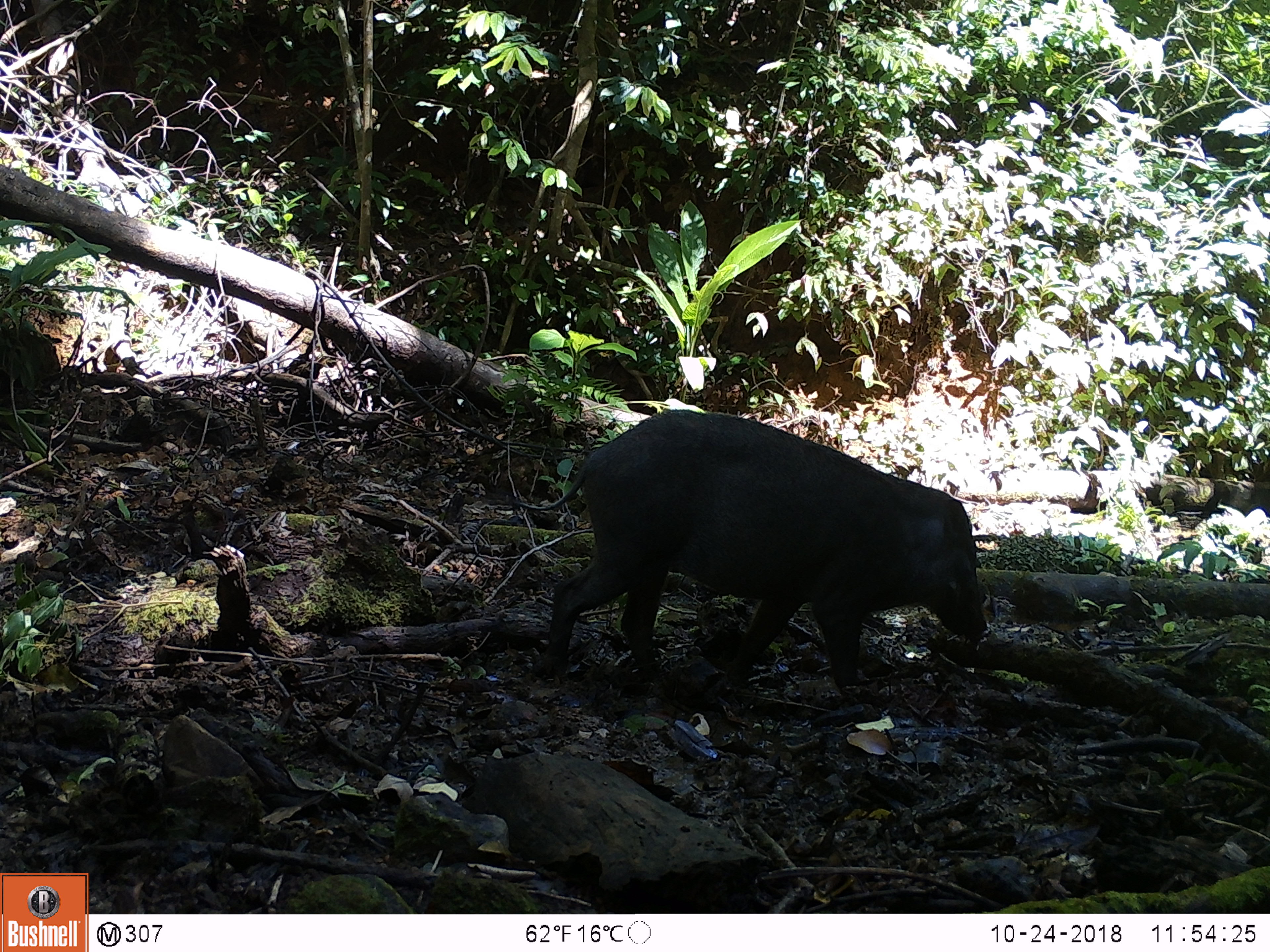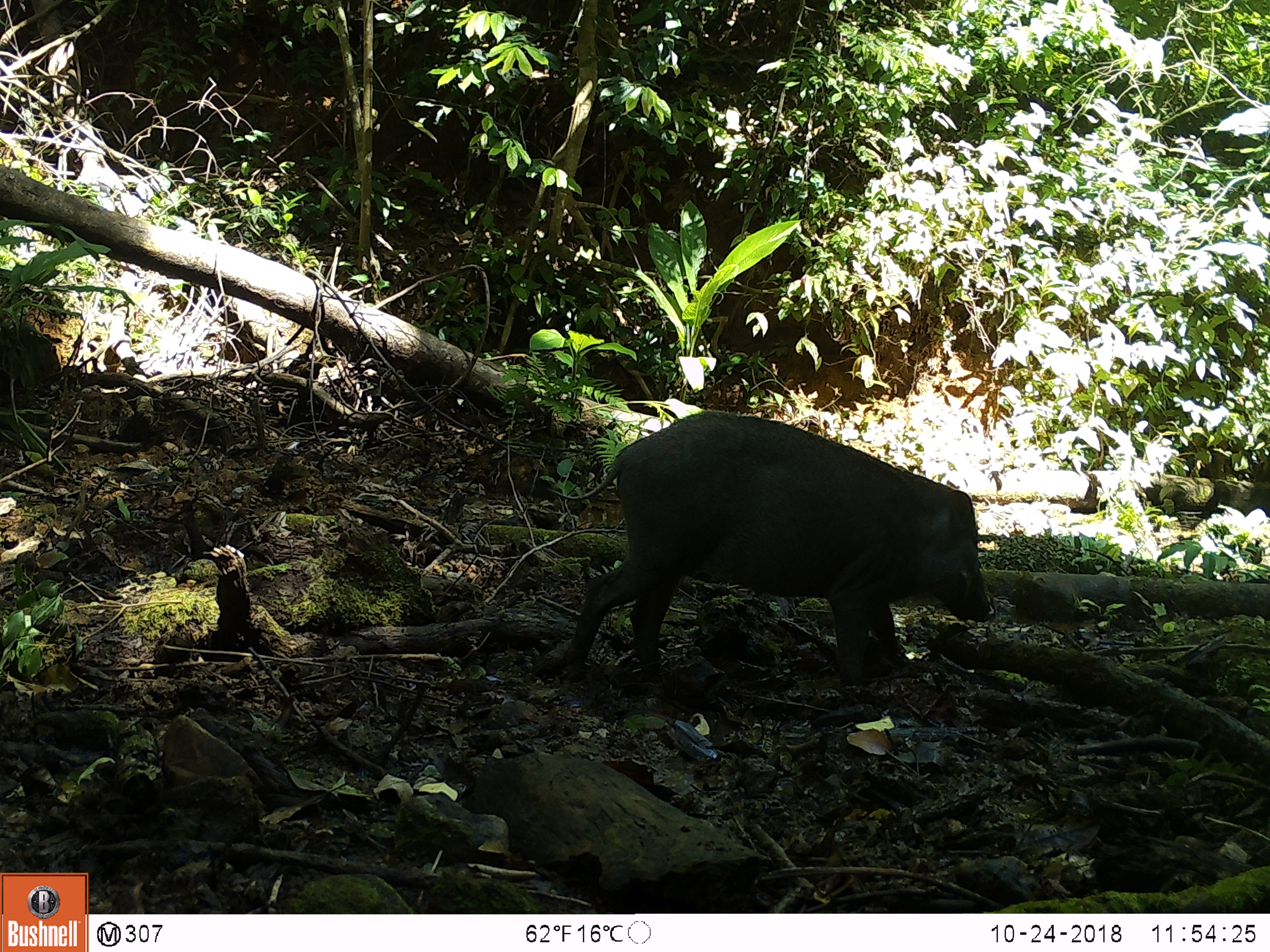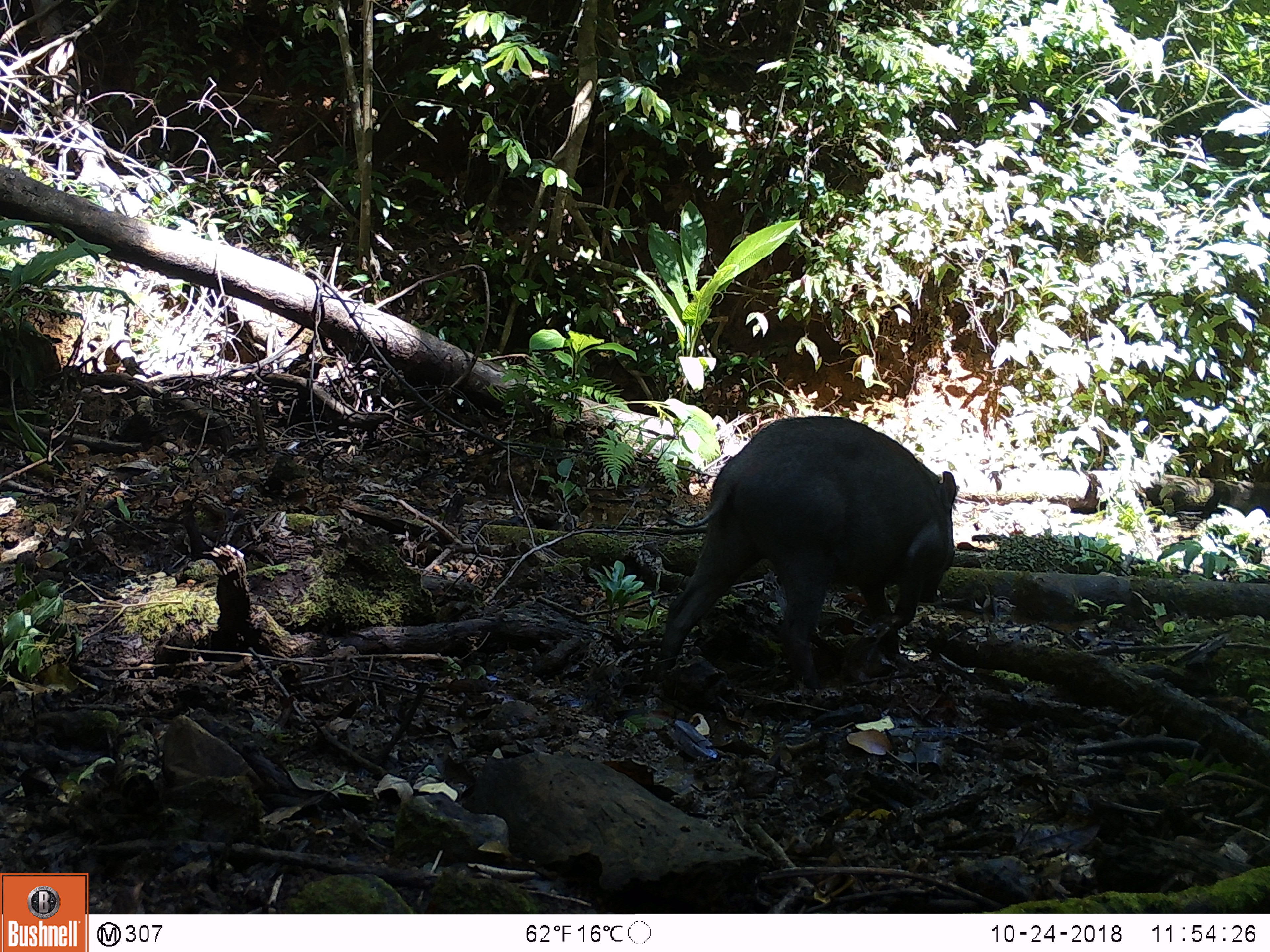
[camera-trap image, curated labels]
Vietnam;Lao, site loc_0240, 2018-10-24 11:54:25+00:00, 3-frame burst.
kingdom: Animalia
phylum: Chordata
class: Mammalia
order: Artiodactyla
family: Suidae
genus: Sus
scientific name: Sus scrofa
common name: eurasian wild pig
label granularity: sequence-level